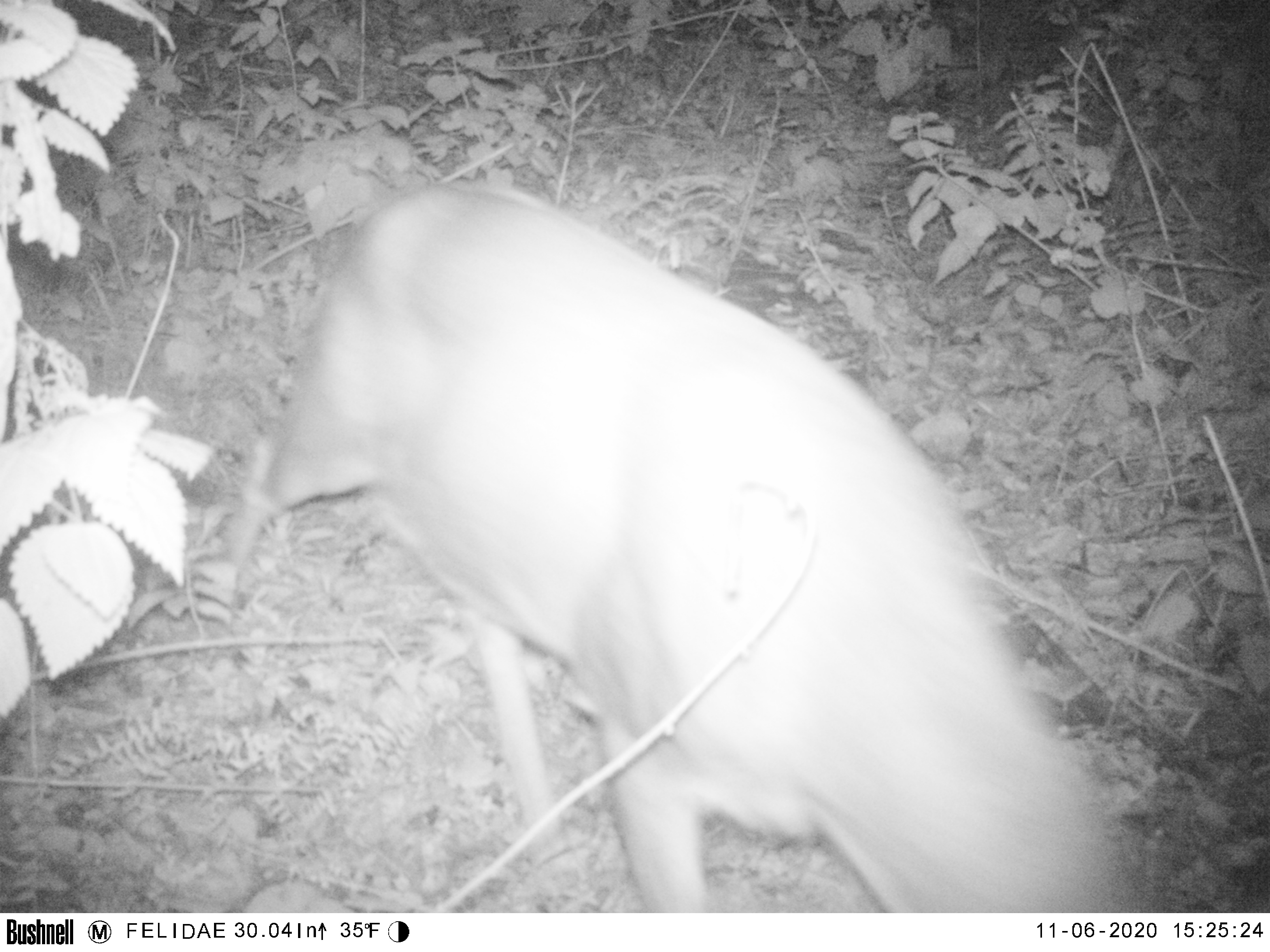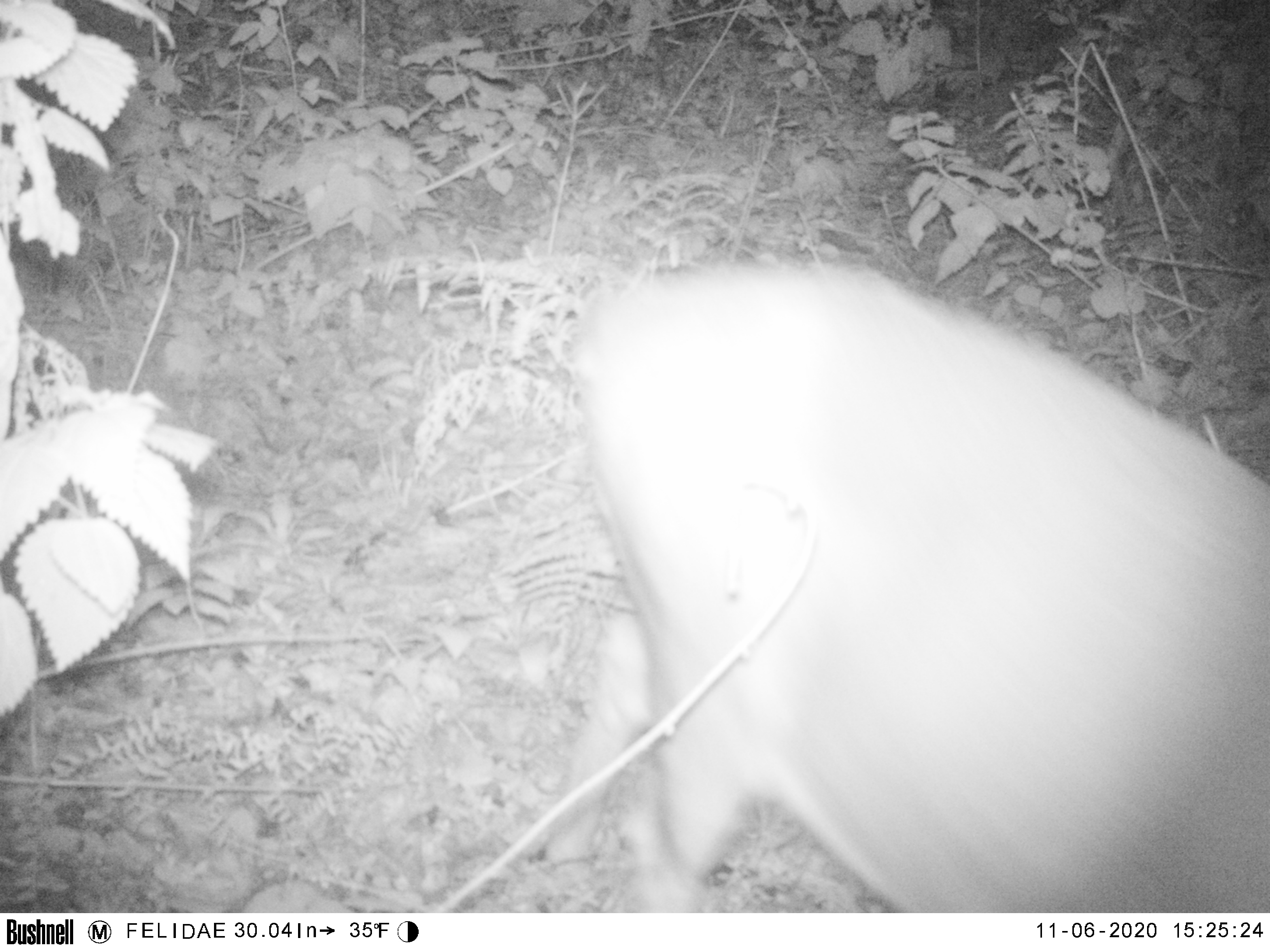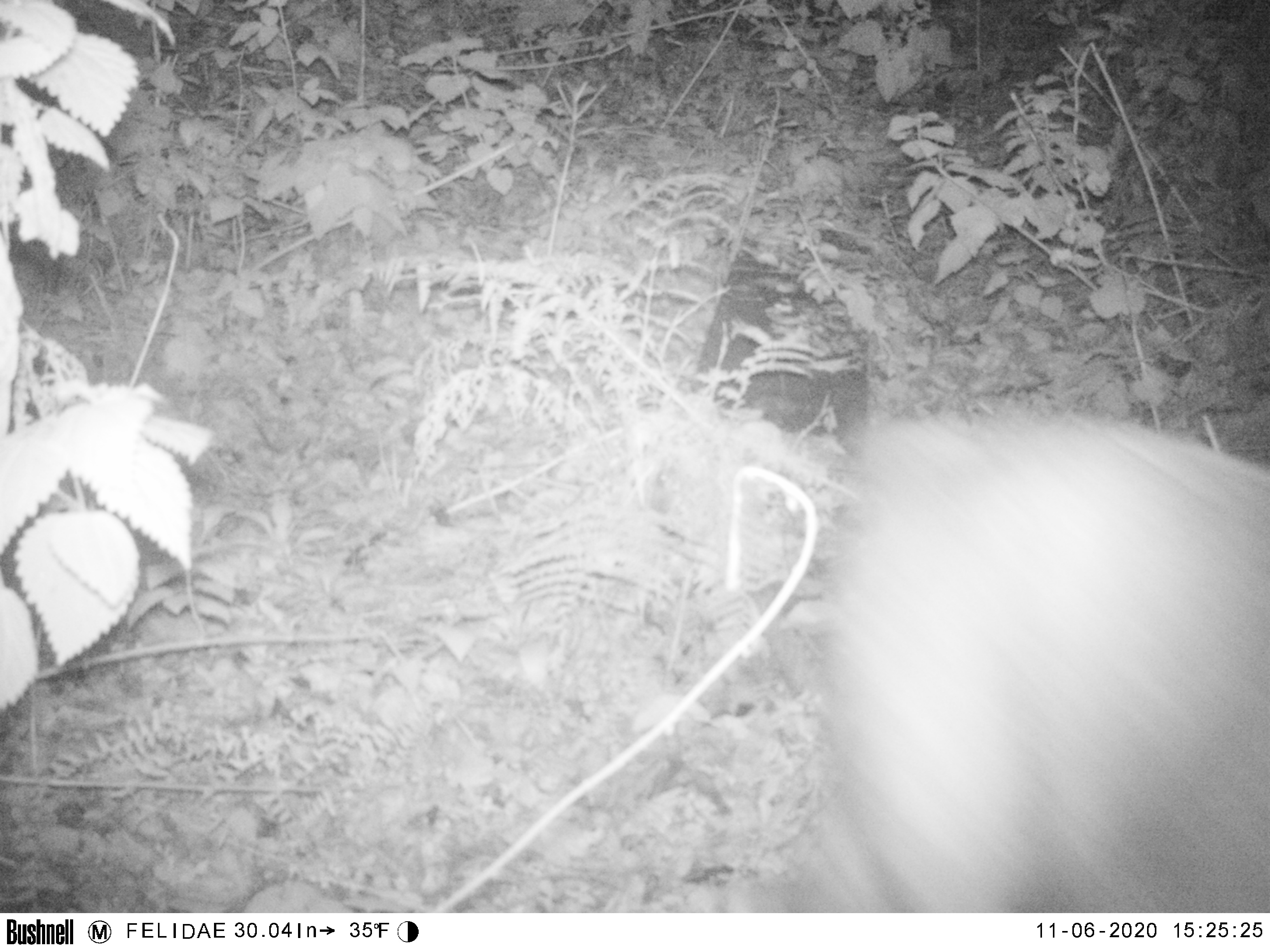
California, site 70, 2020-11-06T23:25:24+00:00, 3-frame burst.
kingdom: Animalia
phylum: Chordata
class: Mammalia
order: Artiodactyla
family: Cervidae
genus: Odocoileus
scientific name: Odocoileus hemionus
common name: mule deer